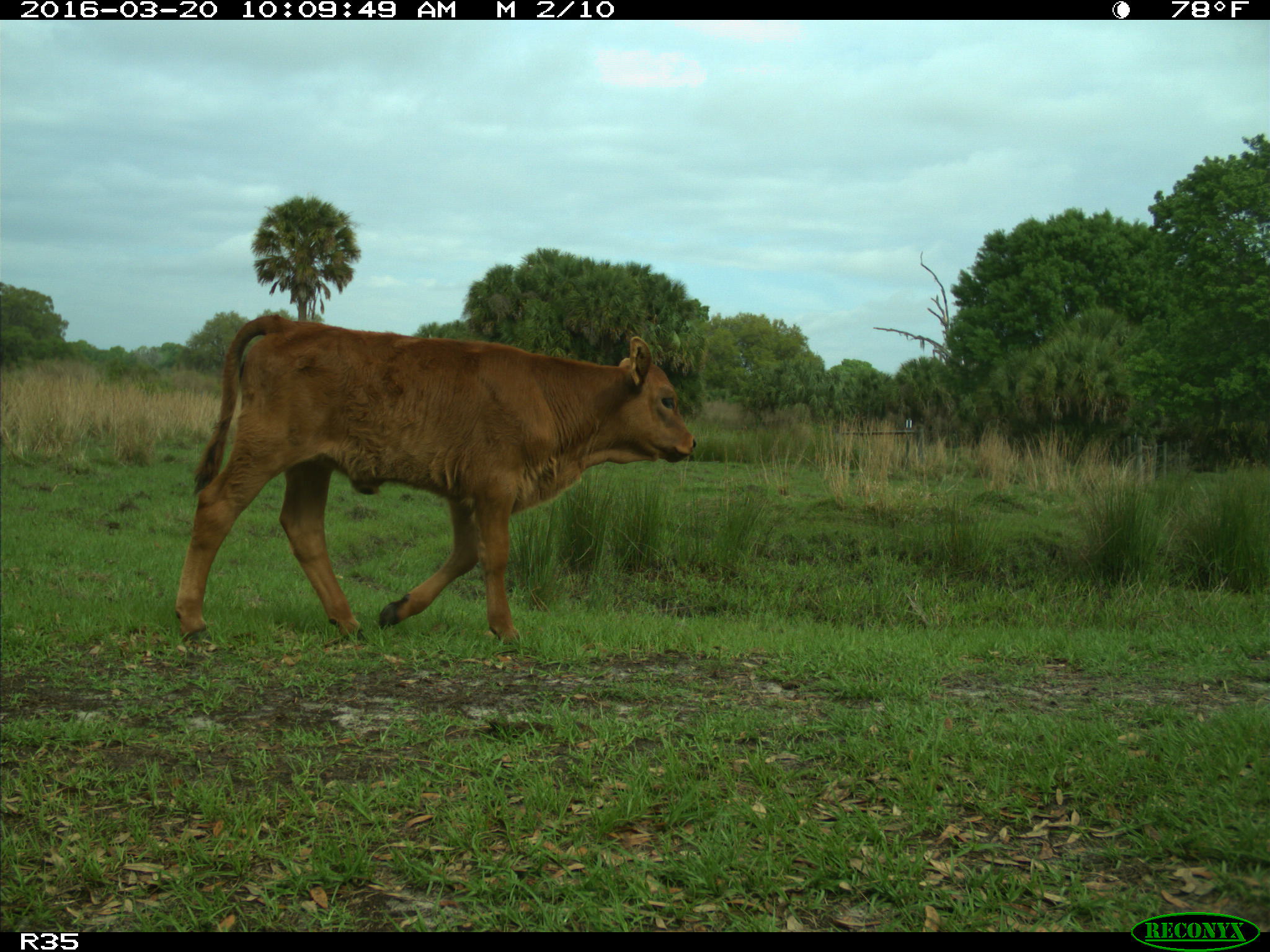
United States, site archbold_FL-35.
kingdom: Animalia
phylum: Chordata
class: Mammalia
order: Artiodactyla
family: Bovidae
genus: Bos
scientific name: Bos taurus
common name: domestic cow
Bos taurus (domestic cow).